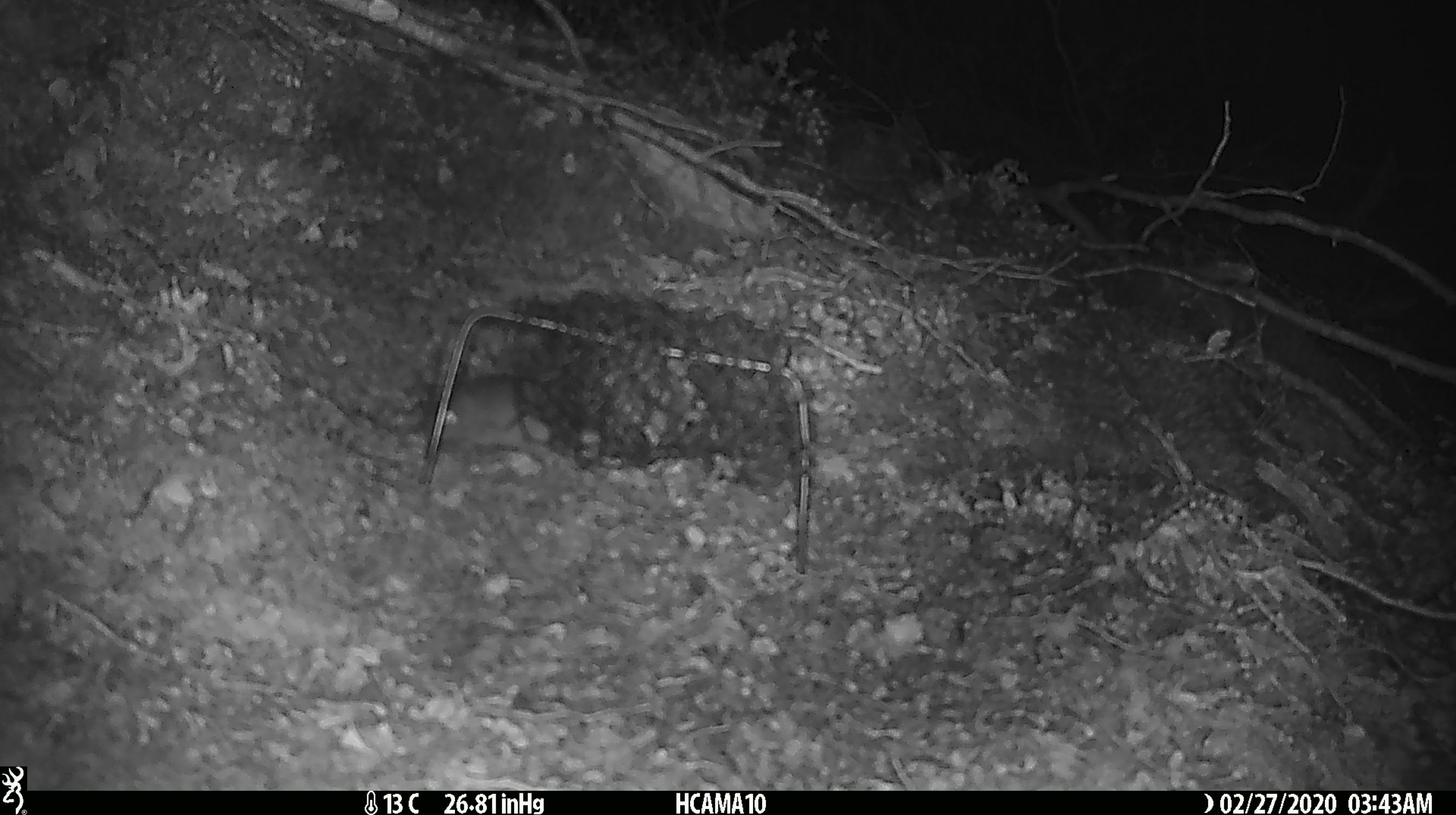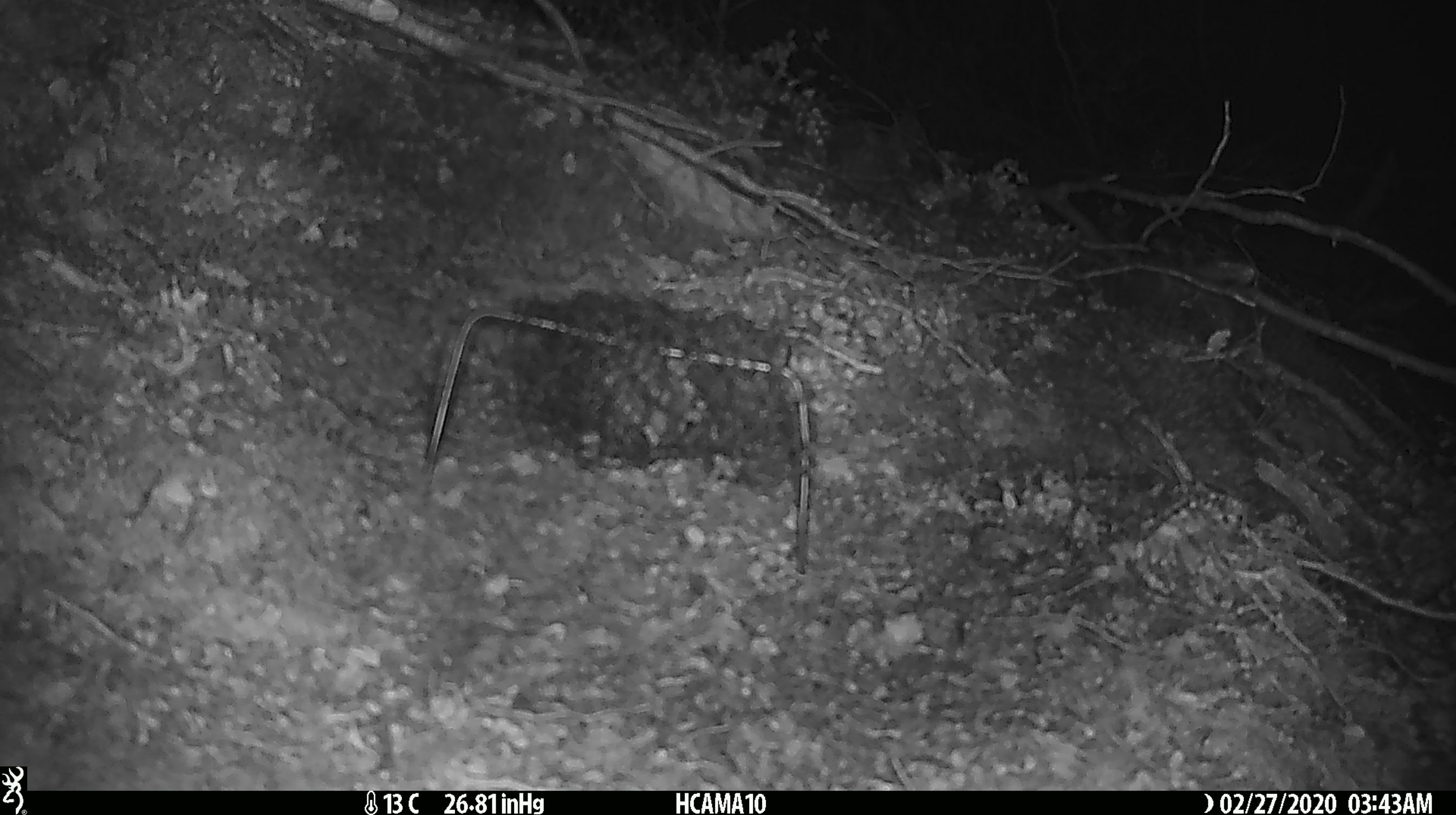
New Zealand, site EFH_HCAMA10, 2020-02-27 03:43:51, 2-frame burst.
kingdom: Animalia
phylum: Chordata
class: Mammalia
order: Rodentia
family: Muridae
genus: Mus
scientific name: Mus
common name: mouse